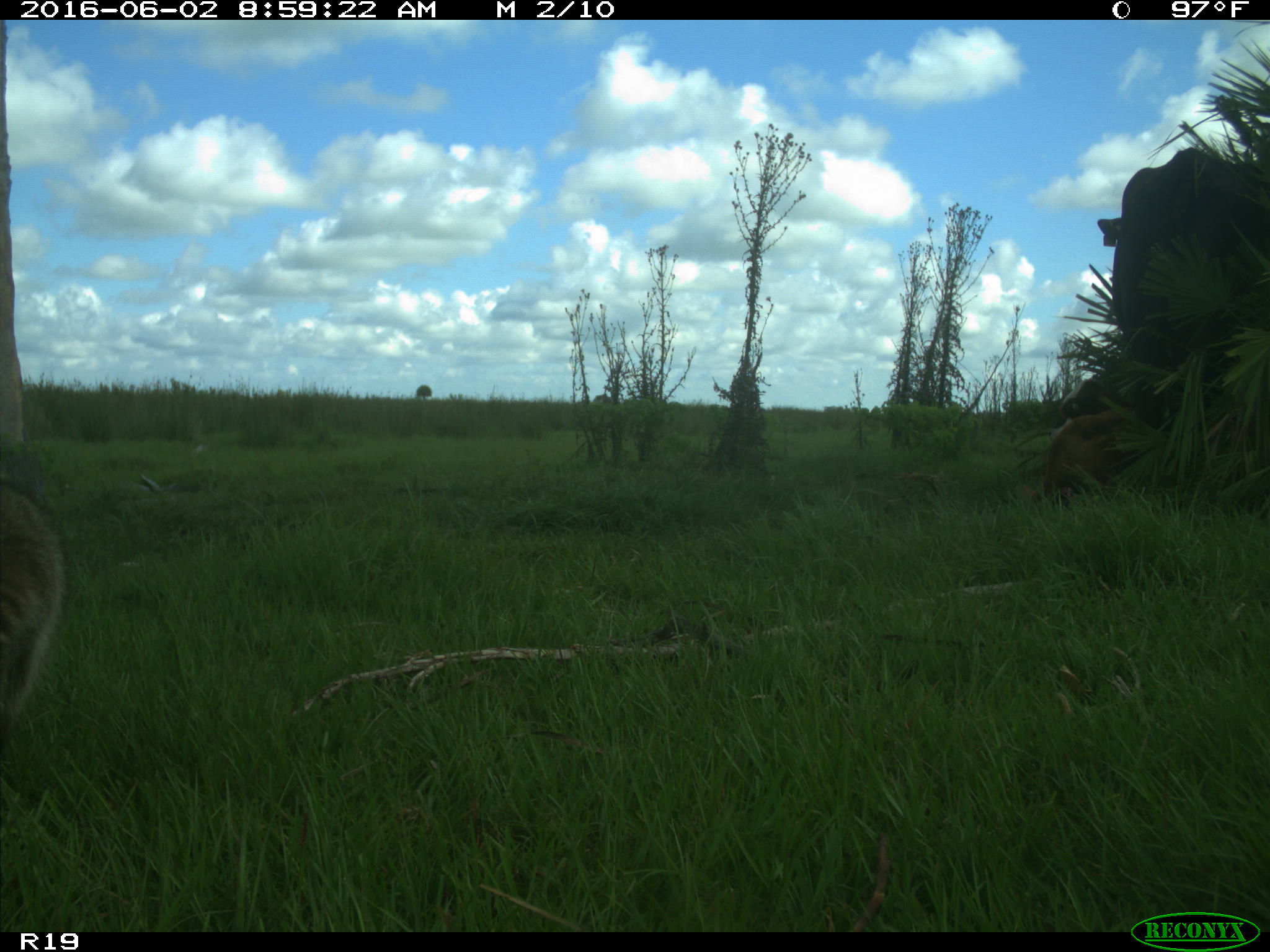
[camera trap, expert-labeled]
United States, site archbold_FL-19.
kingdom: Animalia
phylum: Chordata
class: Mammalia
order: Artiodactyla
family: Bovidae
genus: Bos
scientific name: Bos taurus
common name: domestic cow